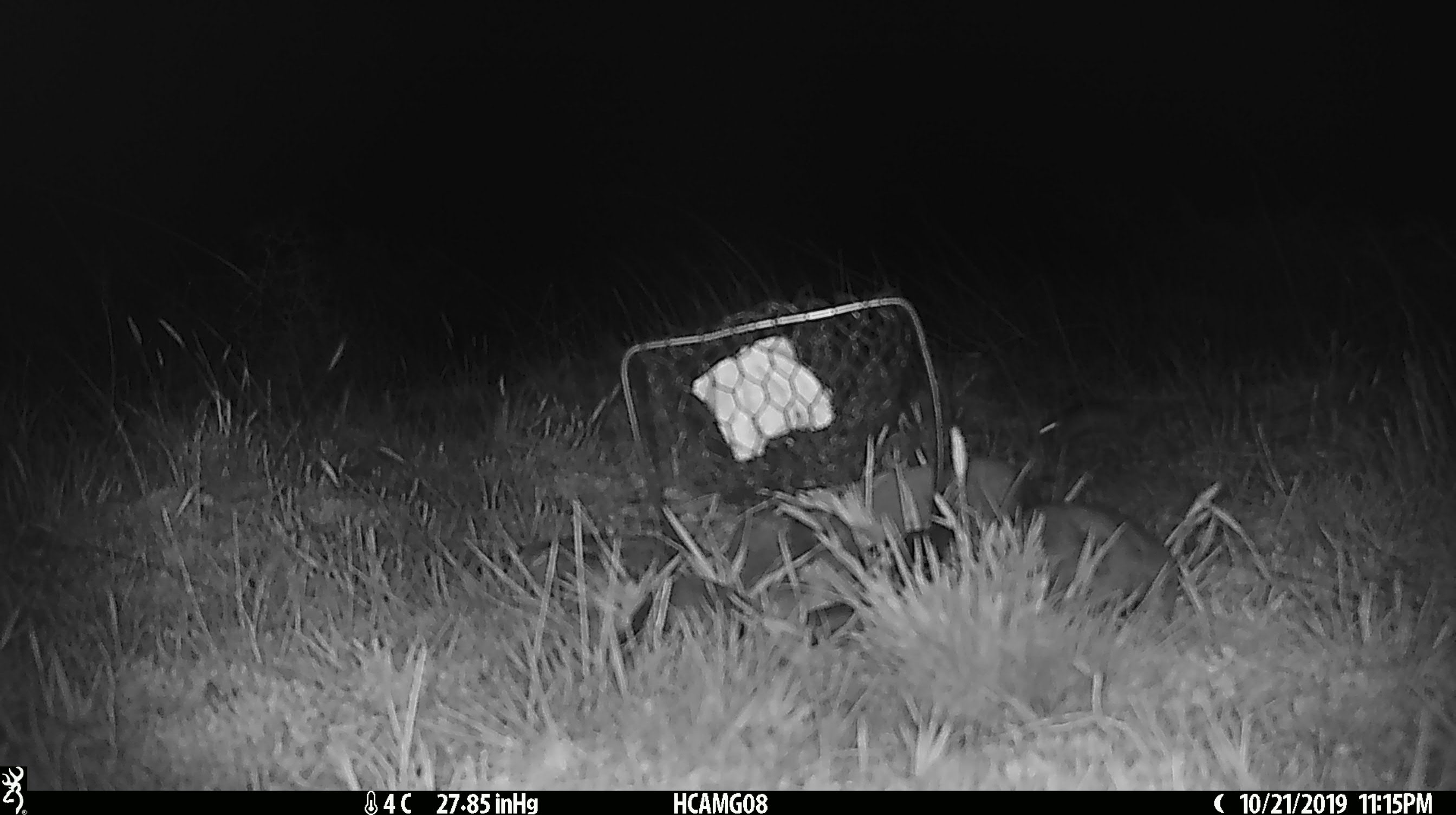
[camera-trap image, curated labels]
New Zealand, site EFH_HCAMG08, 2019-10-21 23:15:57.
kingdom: Animalia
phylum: Chordata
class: Mammalia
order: Rodentia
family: Muridae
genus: Mus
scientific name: Mus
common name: mouse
Mouse (Mus).